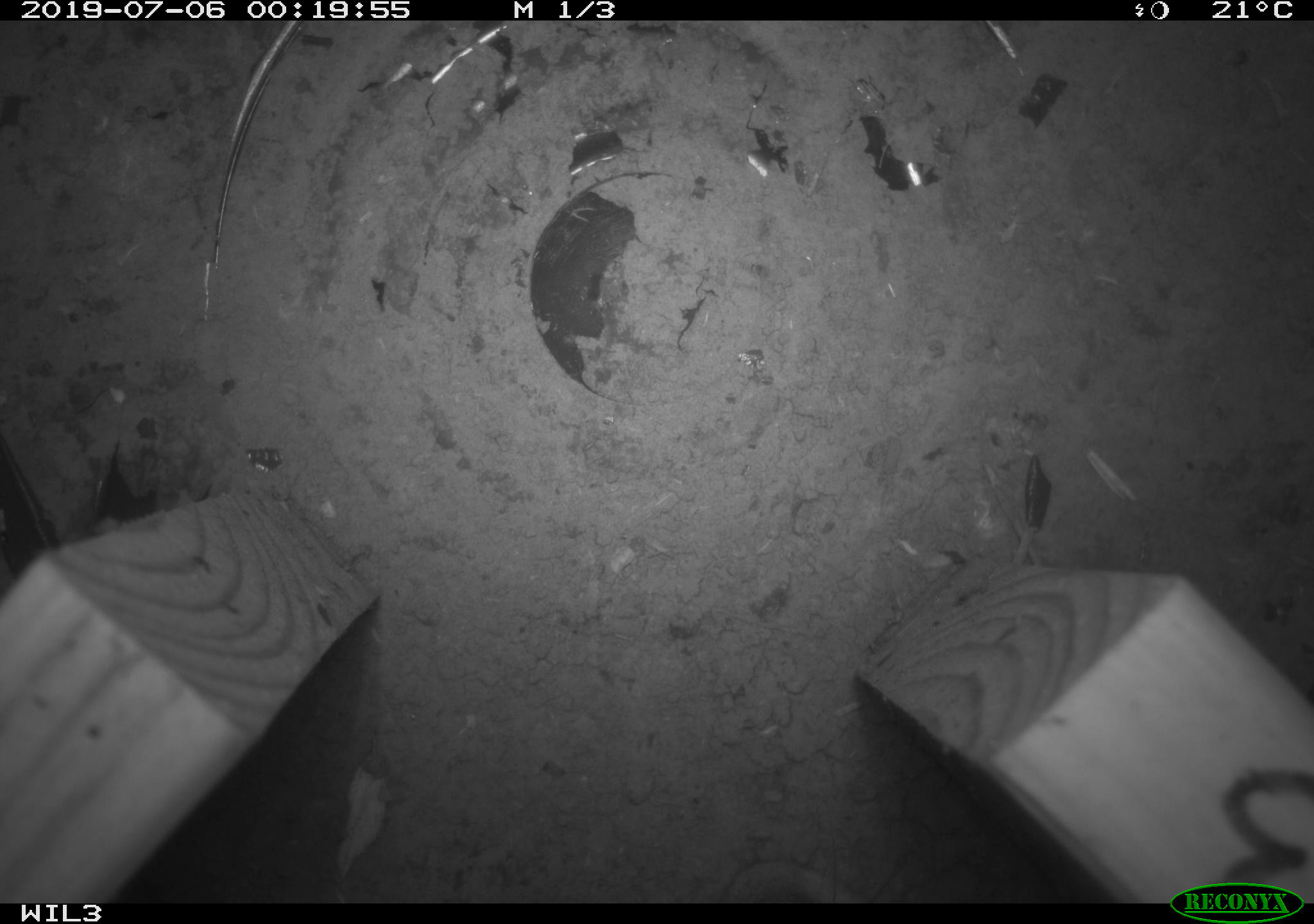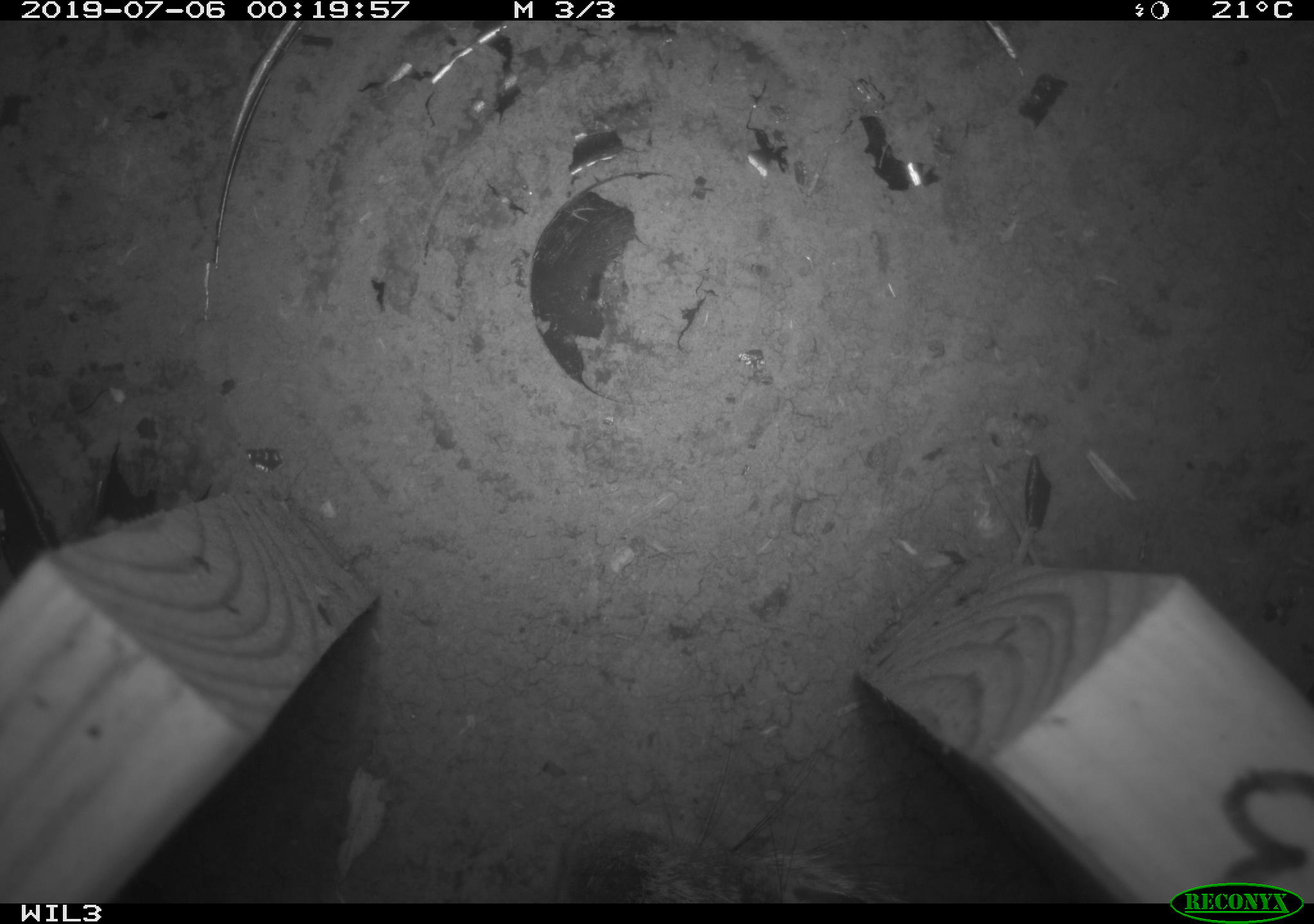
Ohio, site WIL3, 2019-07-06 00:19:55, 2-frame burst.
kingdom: Animalia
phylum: Chordata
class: Mammalia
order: Lagomorpha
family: Leporidae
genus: Sylvilagus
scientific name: Sylvilagus floridanus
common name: eastern cottontail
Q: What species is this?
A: Eastern cottontail (Sylvilagus floridanus).